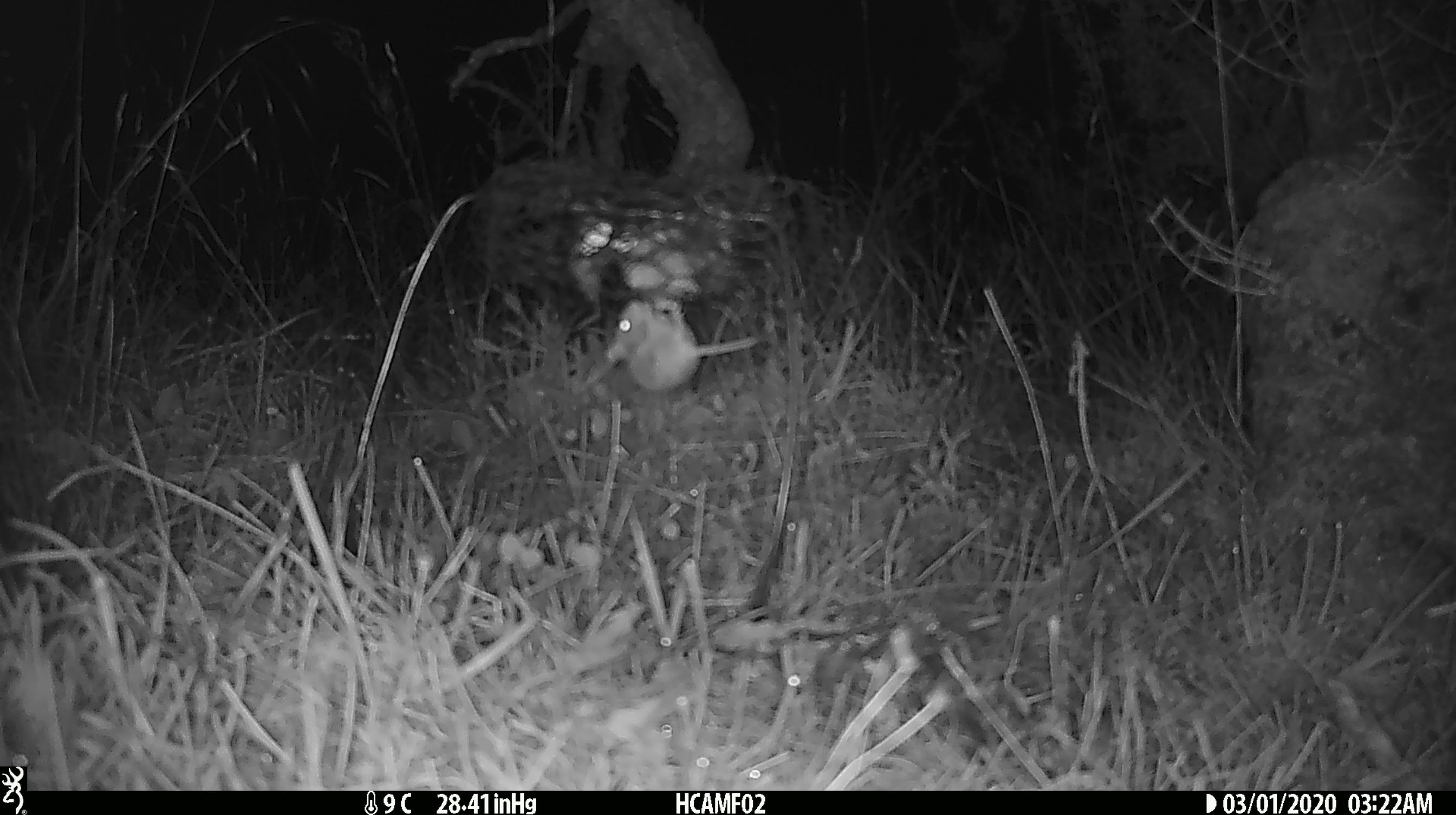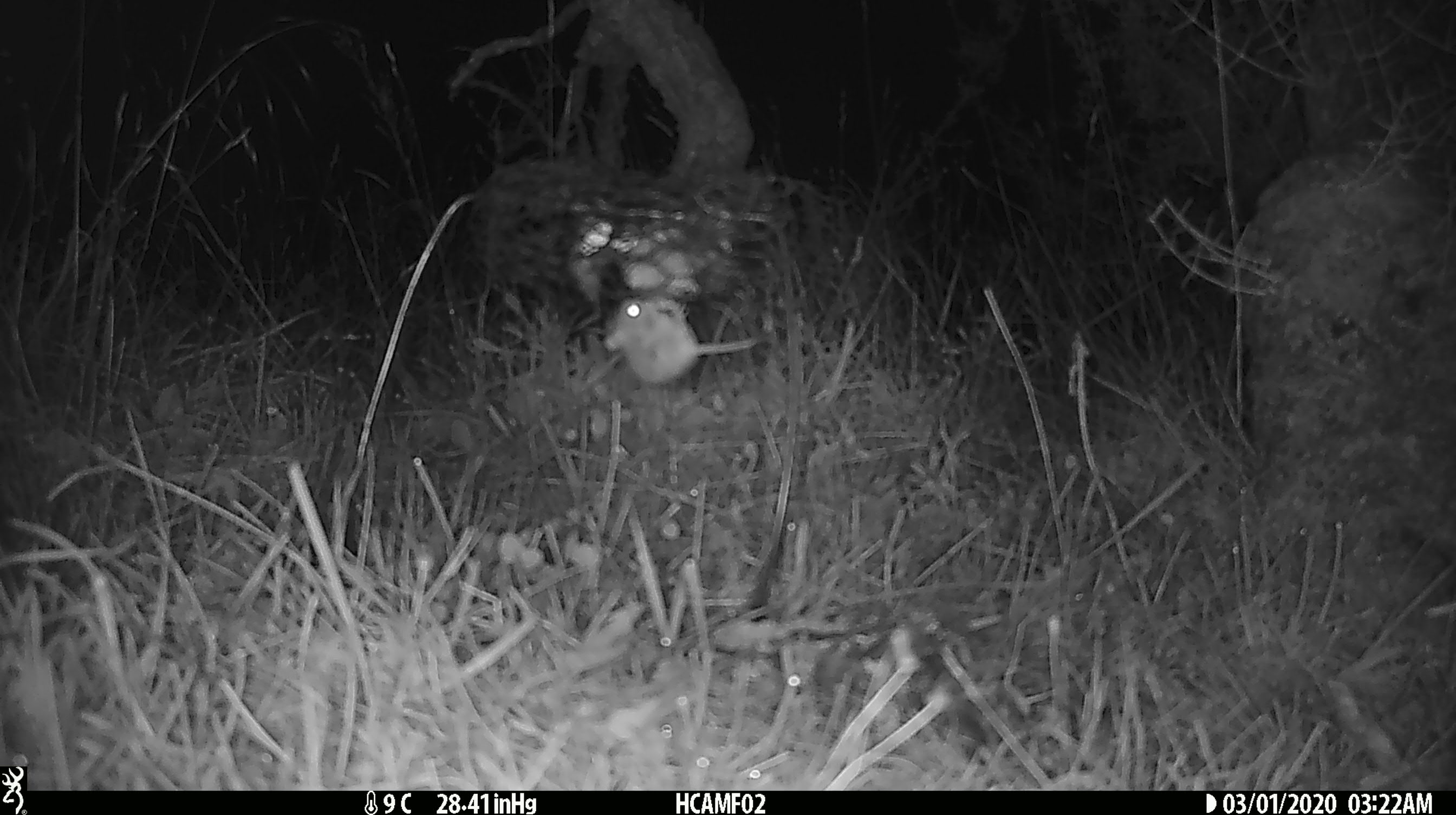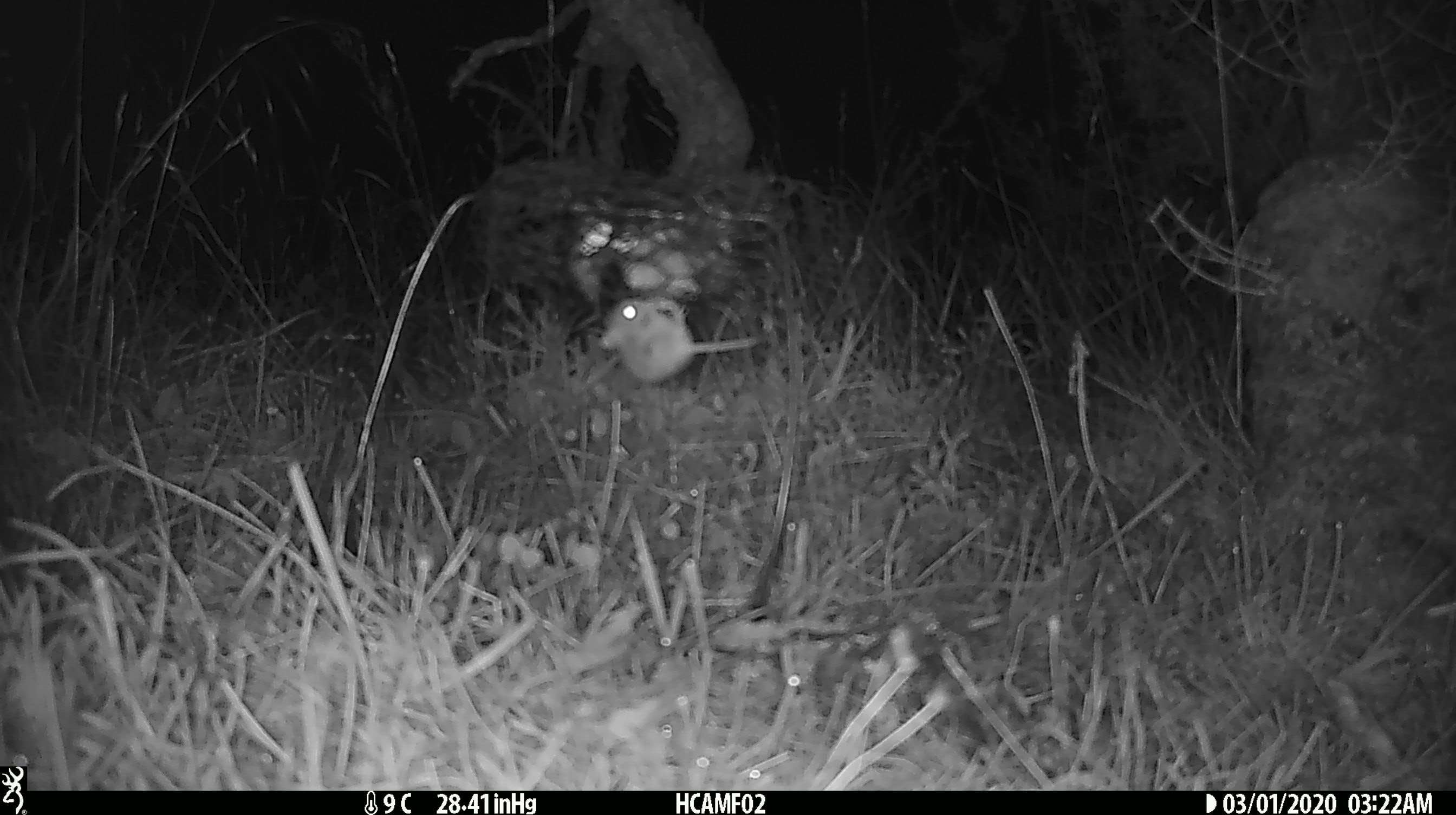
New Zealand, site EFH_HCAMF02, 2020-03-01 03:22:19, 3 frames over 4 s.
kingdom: Animalia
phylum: Chordata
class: Mammalia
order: Rodentia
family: Muridae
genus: Mus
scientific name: Mus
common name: mouse